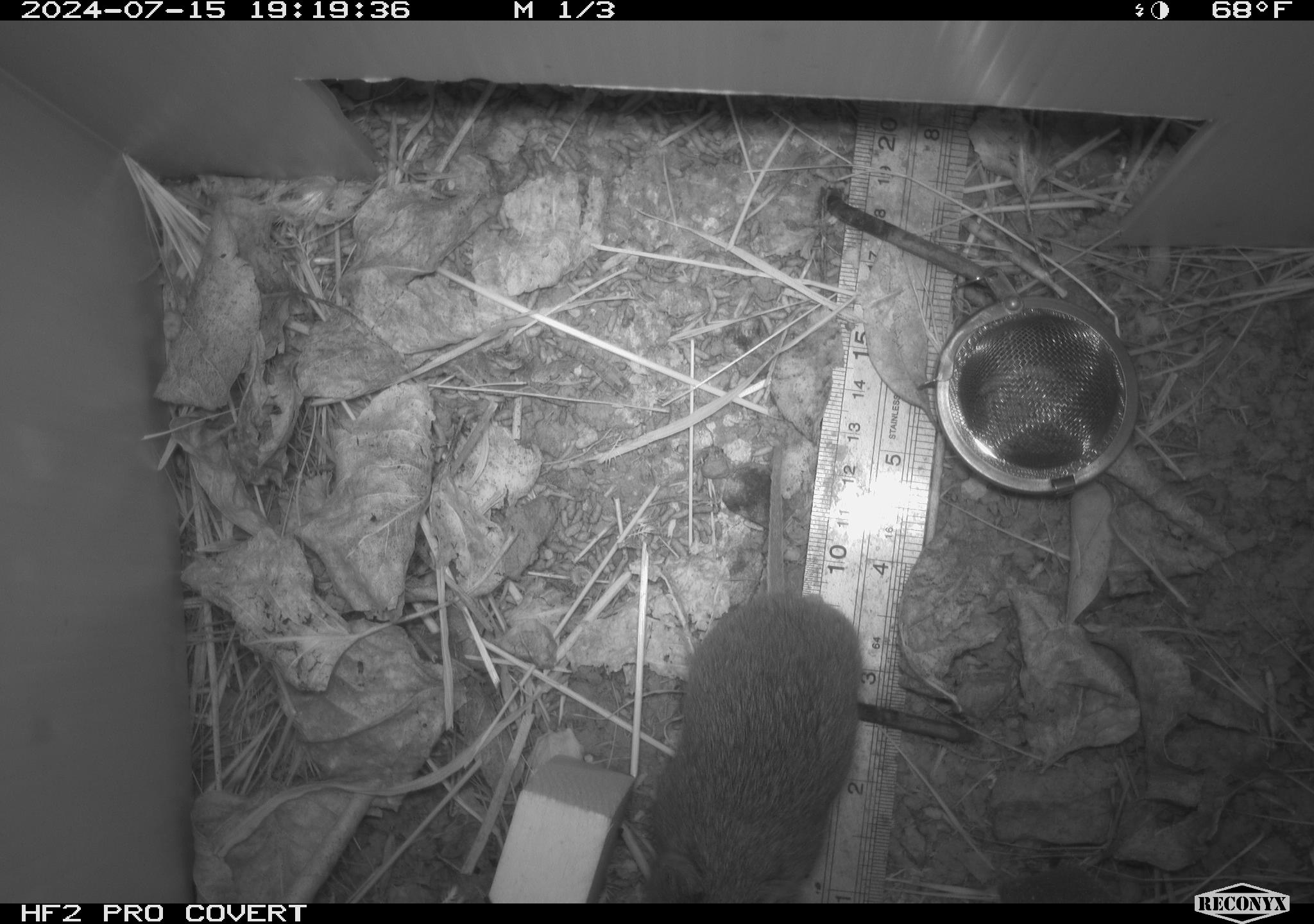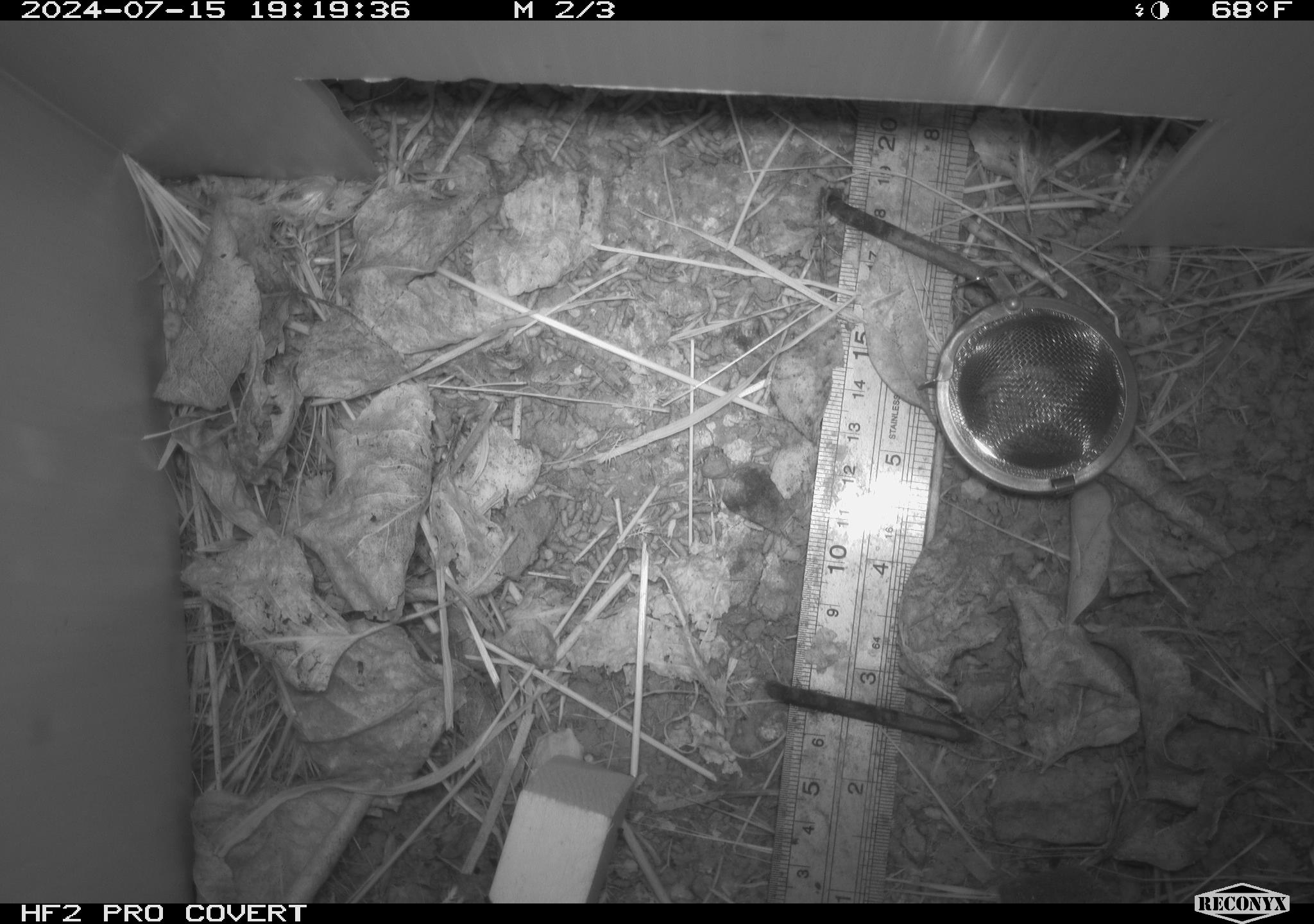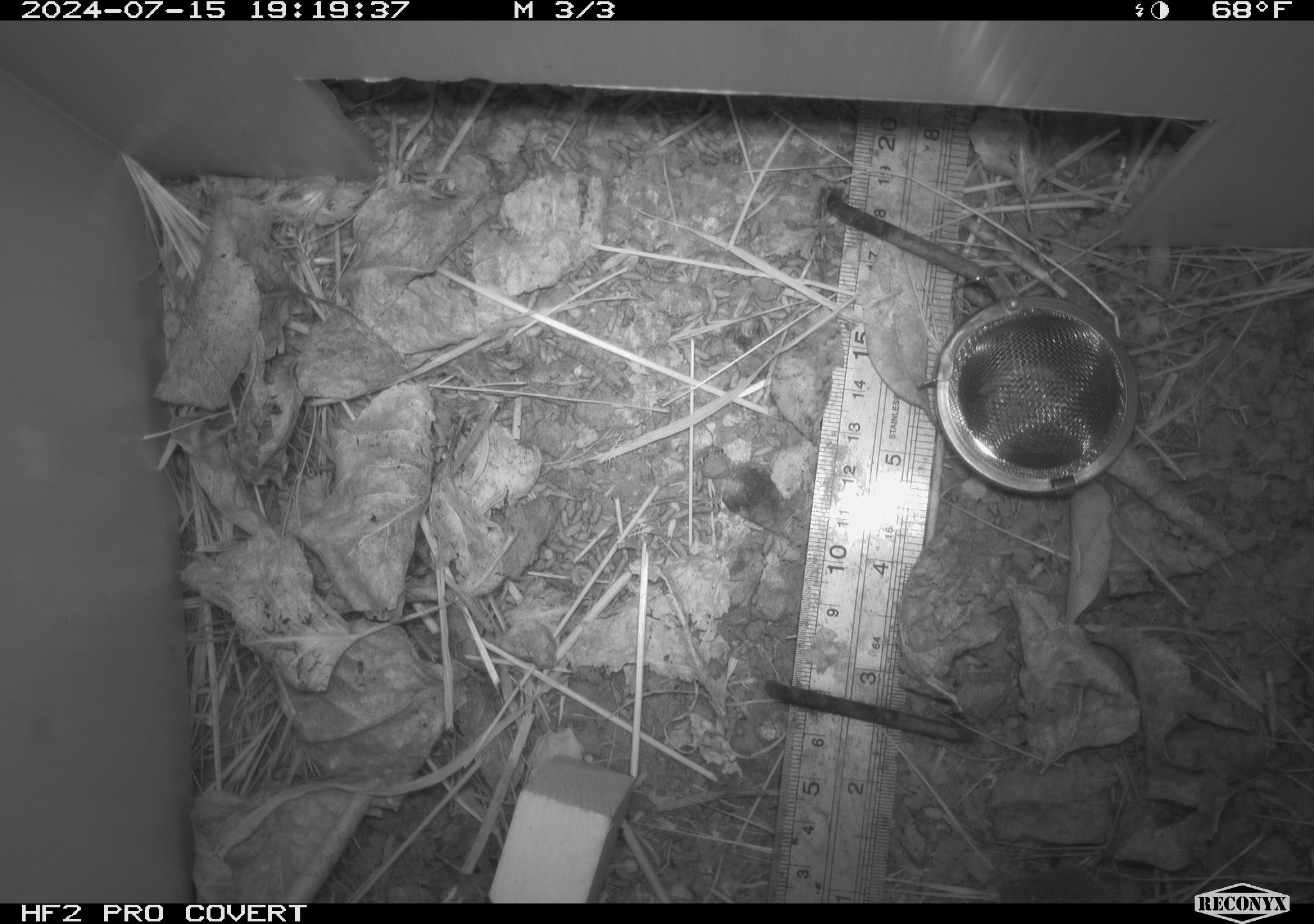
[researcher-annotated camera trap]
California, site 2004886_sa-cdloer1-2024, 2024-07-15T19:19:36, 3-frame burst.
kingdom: Animalia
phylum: Chordata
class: Mammalia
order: Rodentia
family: Cricetidae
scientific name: Arvicolinae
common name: voles, lemmings, and muskrats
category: arvicolinae subfamily